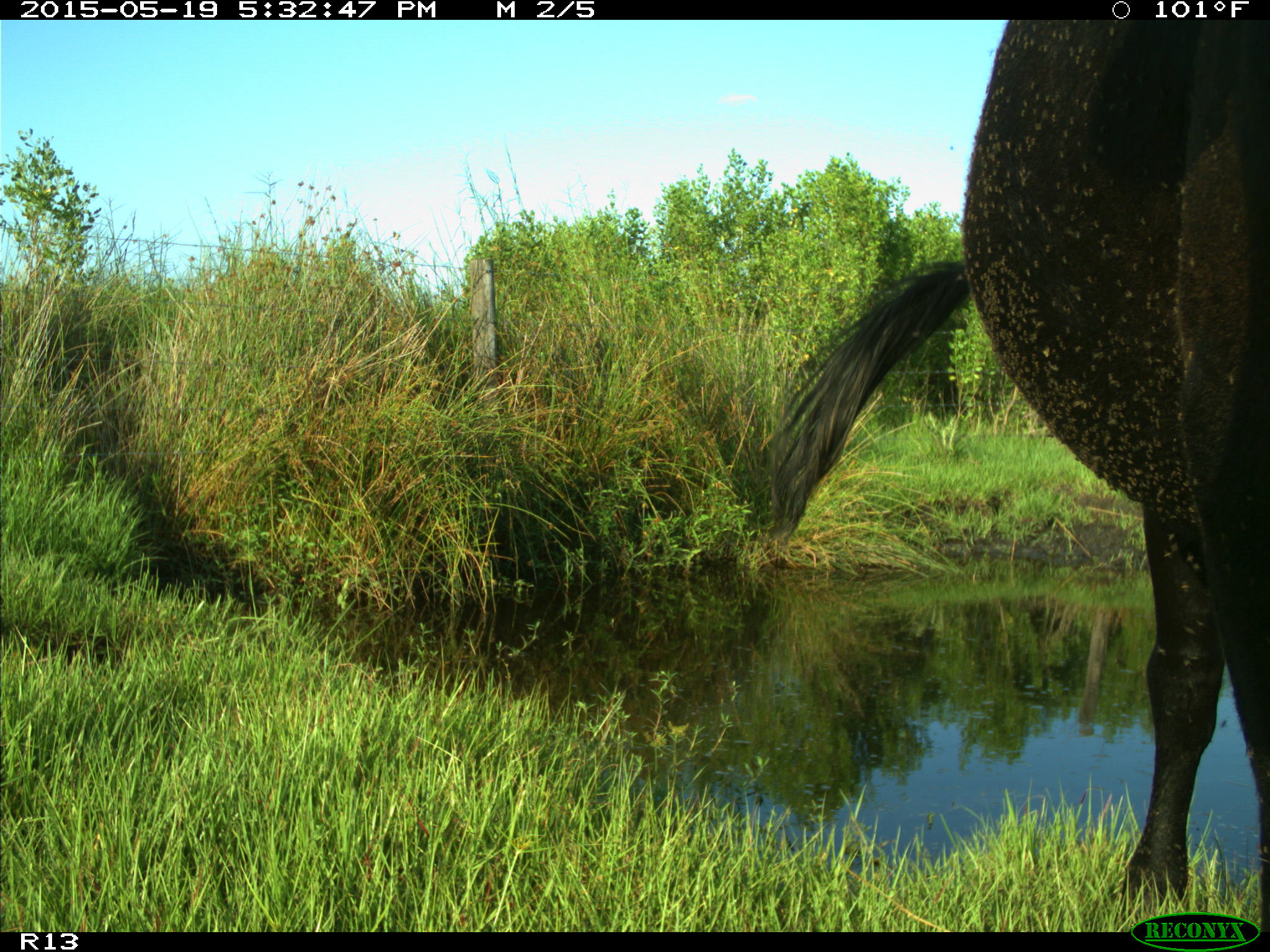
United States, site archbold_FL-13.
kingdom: Animalia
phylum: Chordata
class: Mammalia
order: Artiodactyla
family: Bovidae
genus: Bos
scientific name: Bos taurus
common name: domestic cow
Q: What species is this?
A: Bos taurus (domestic cow).